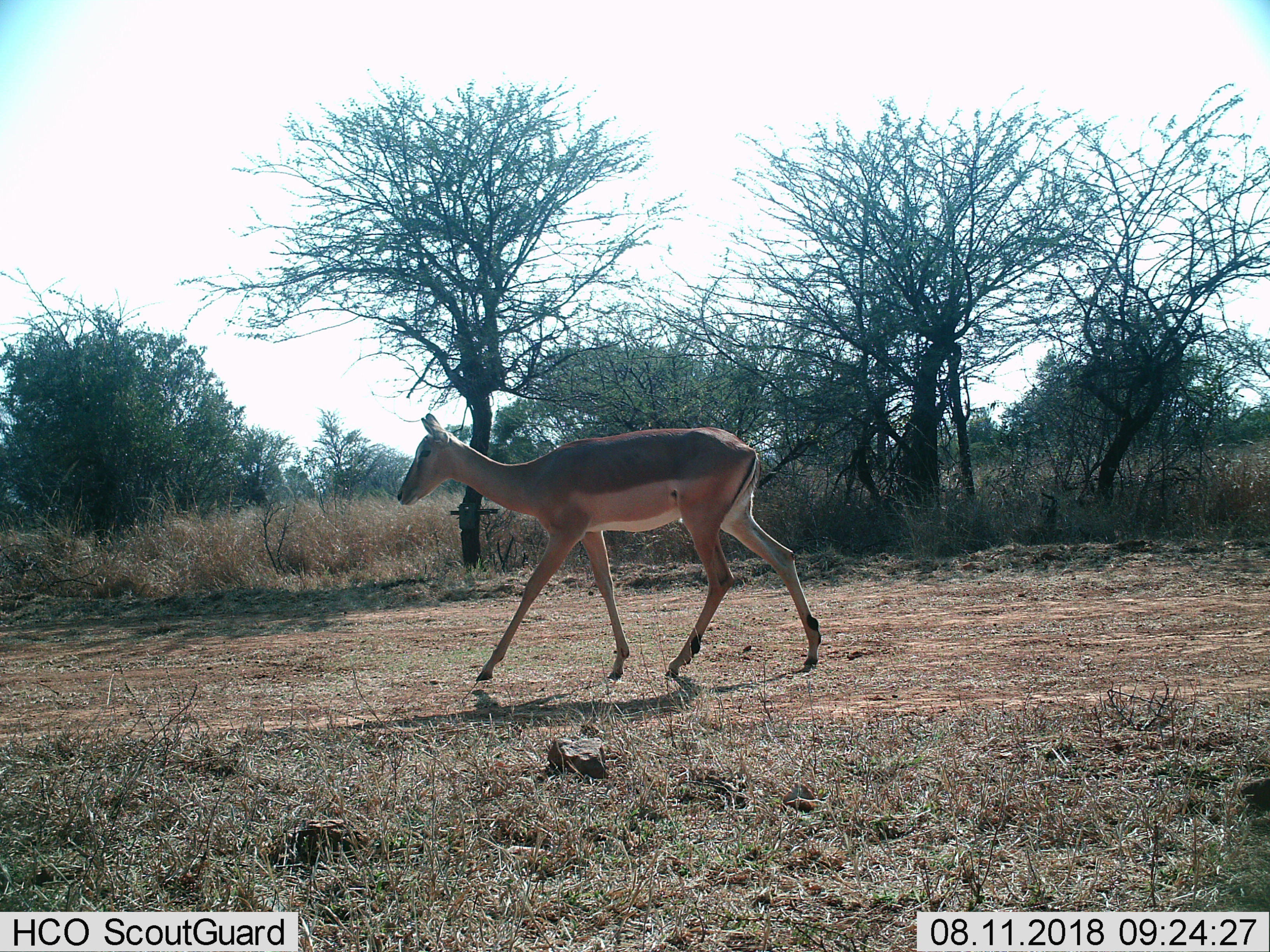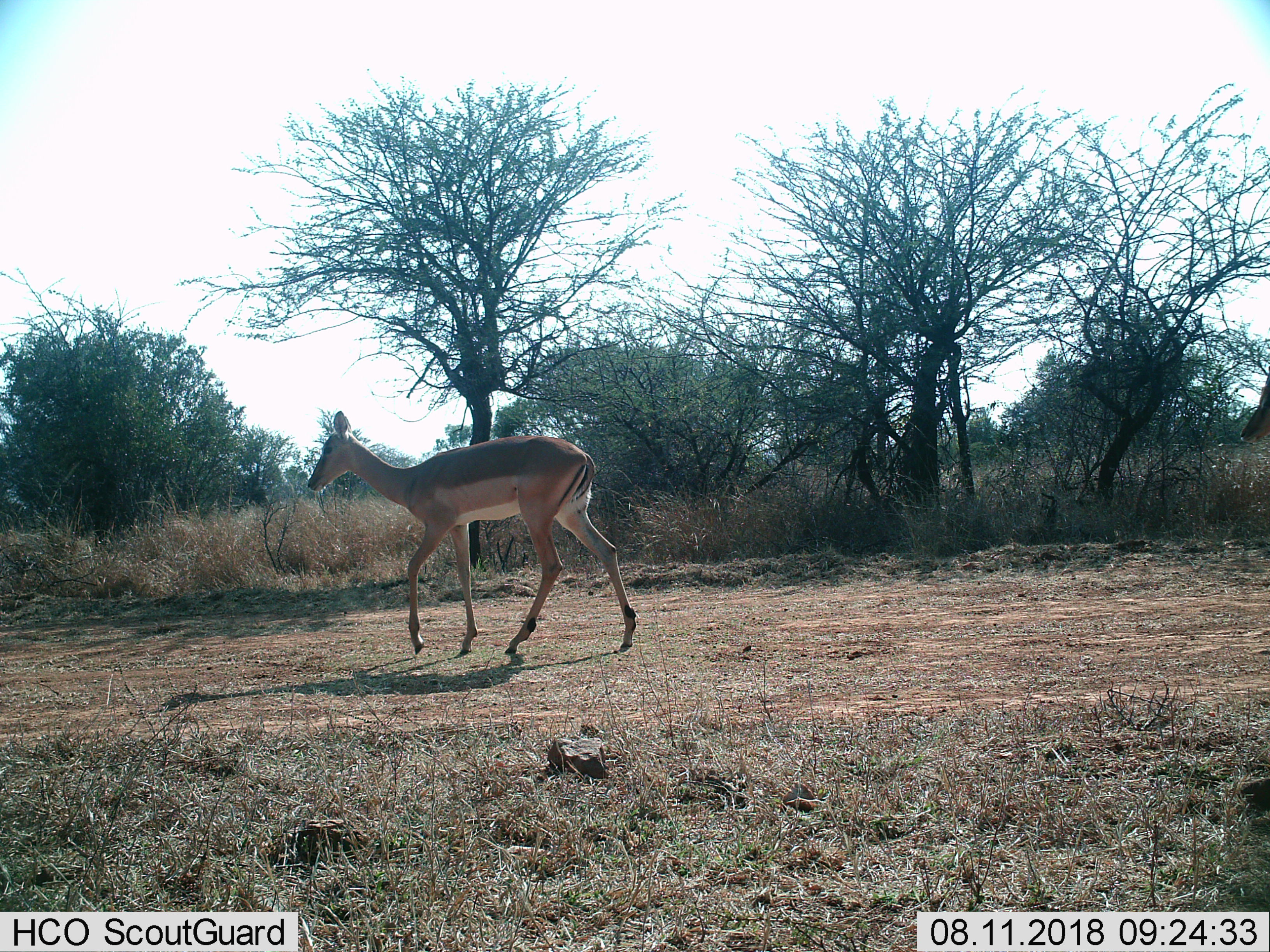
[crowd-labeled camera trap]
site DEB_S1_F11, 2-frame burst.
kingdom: Animalia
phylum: Chordata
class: Mammalia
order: Artiodactyla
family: Bovidae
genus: Aepyceros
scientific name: Aepyceros melampus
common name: impala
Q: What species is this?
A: Impala (Aepyceros melampus).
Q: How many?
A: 1.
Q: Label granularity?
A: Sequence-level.